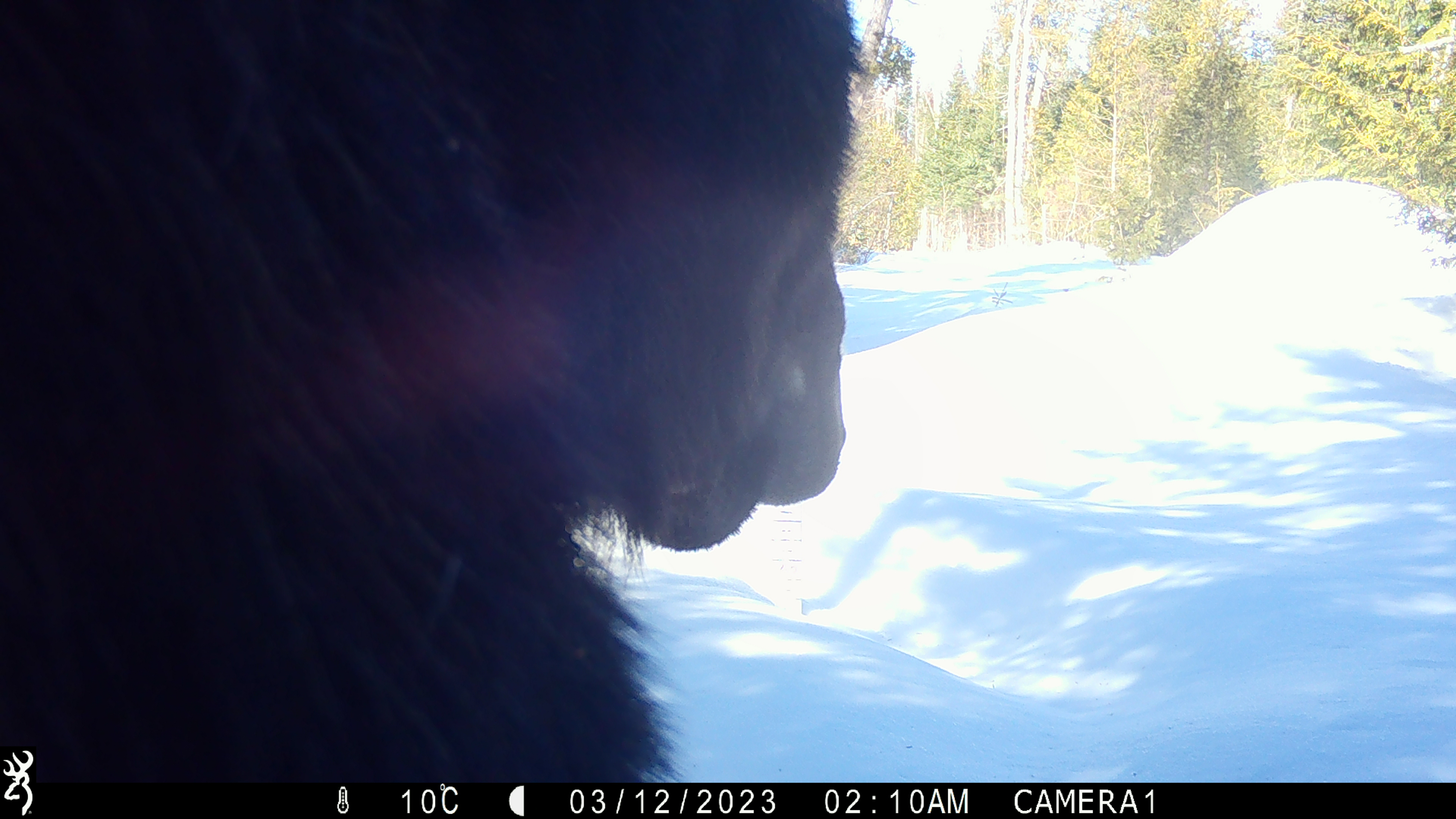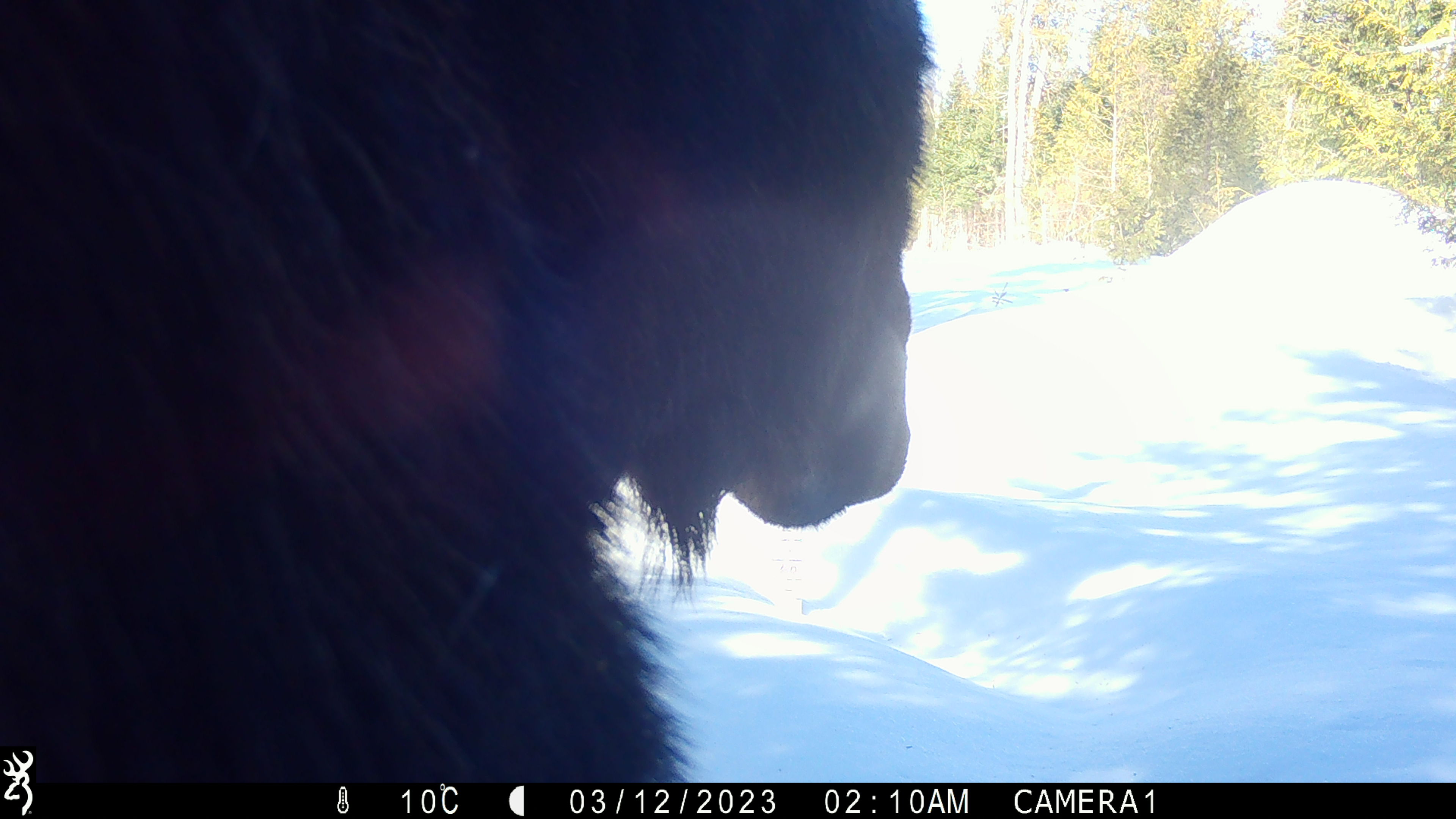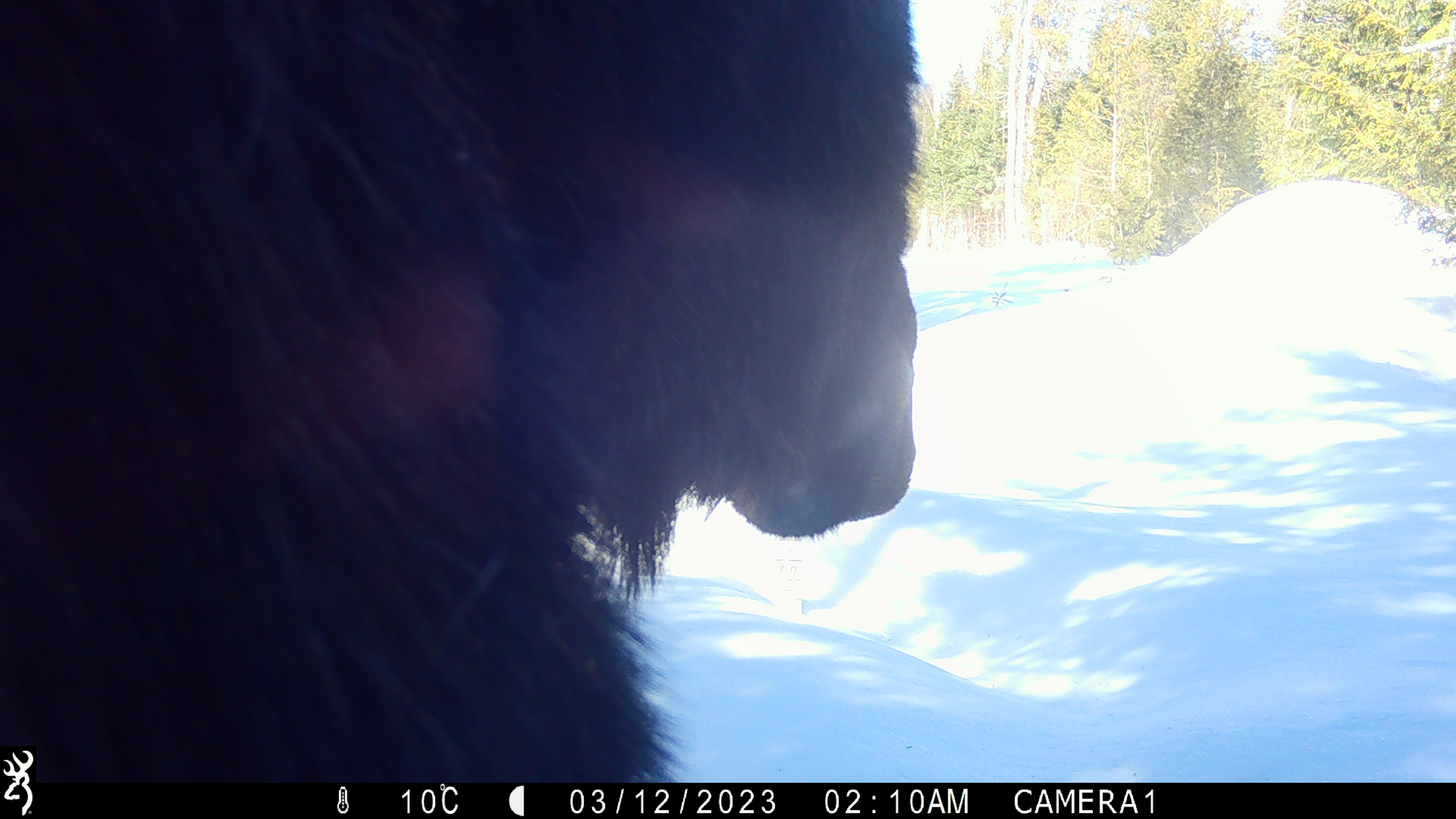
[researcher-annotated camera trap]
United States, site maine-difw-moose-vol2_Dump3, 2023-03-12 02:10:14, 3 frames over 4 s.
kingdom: Animalia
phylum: Chordata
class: Mammalia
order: Artiodactyla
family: Cervidae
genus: Alces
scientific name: Alces alces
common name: moose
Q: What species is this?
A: Moose (Alces alces).